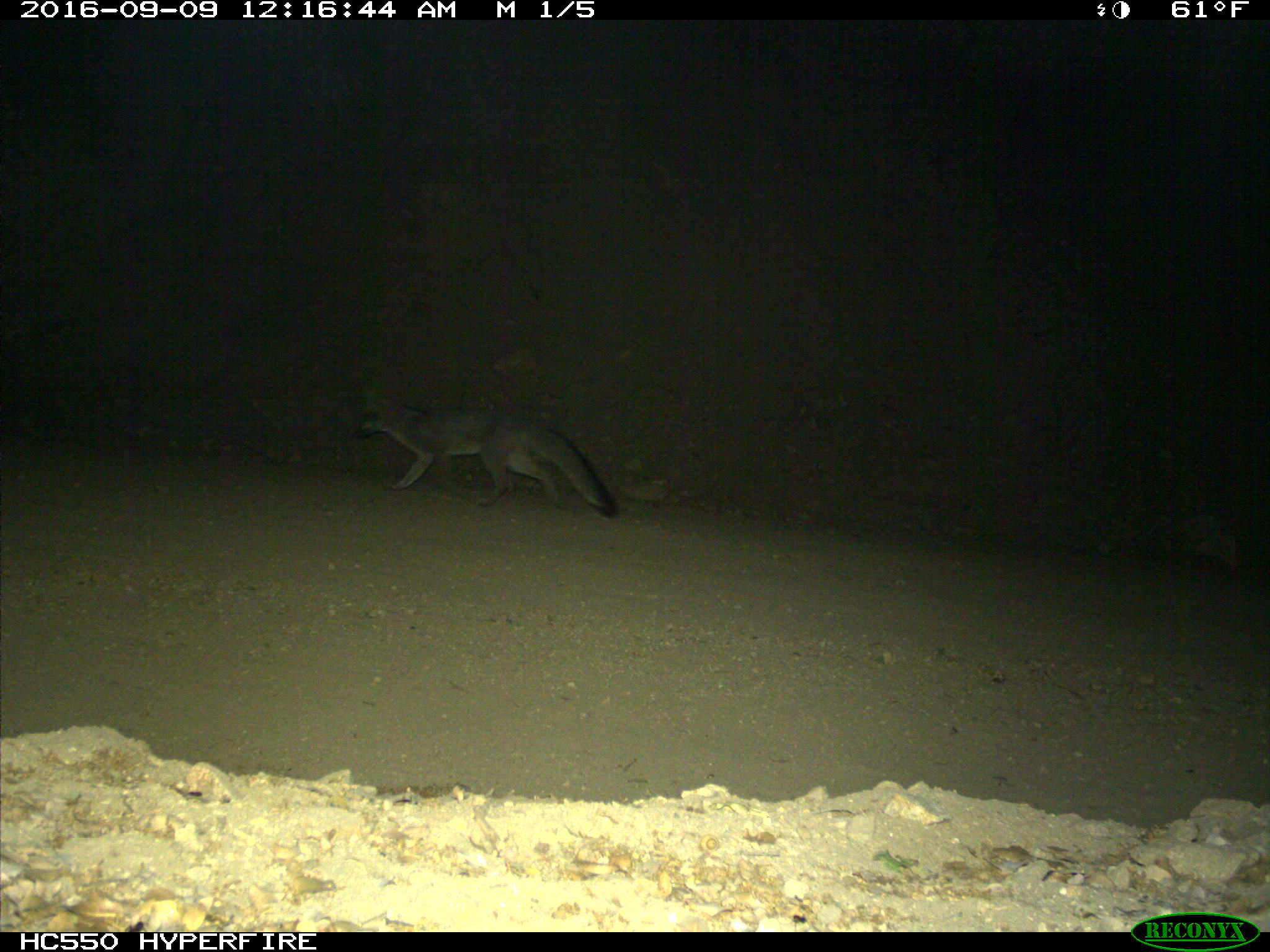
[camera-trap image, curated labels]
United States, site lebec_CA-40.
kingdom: Animalia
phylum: Chordata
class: Mammalia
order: Carnivora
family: Canidae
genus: Urocyon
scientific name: Urocyon cinereoargenteus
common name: gray fox